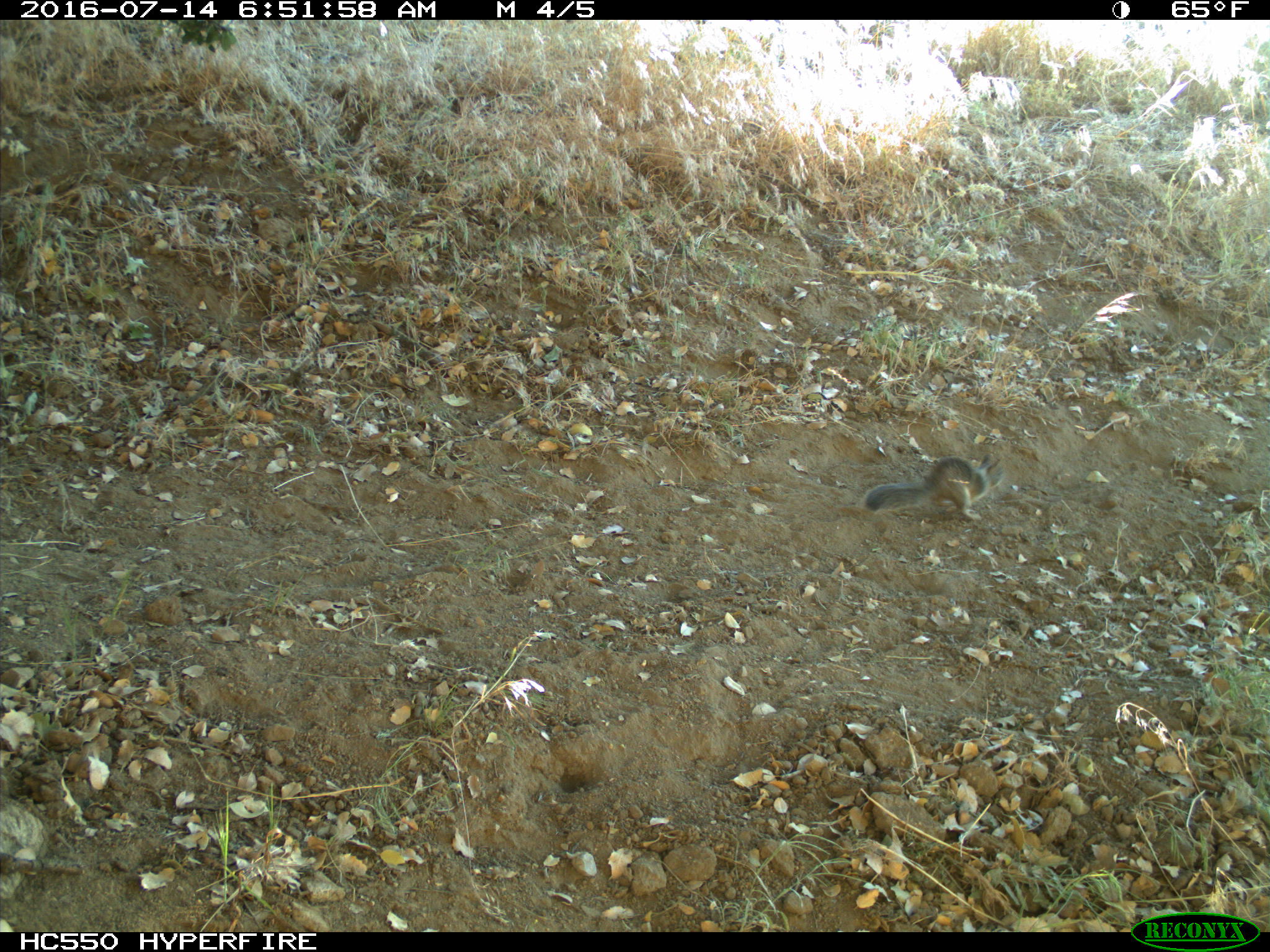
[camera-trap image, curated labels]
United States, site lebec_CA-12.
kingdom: Animalia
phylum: Chordata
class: Mammalia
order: Rodentia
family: Sciuridae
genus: Otospermophilus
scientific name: Otospermophilus beecheyi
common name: california ground squirrel